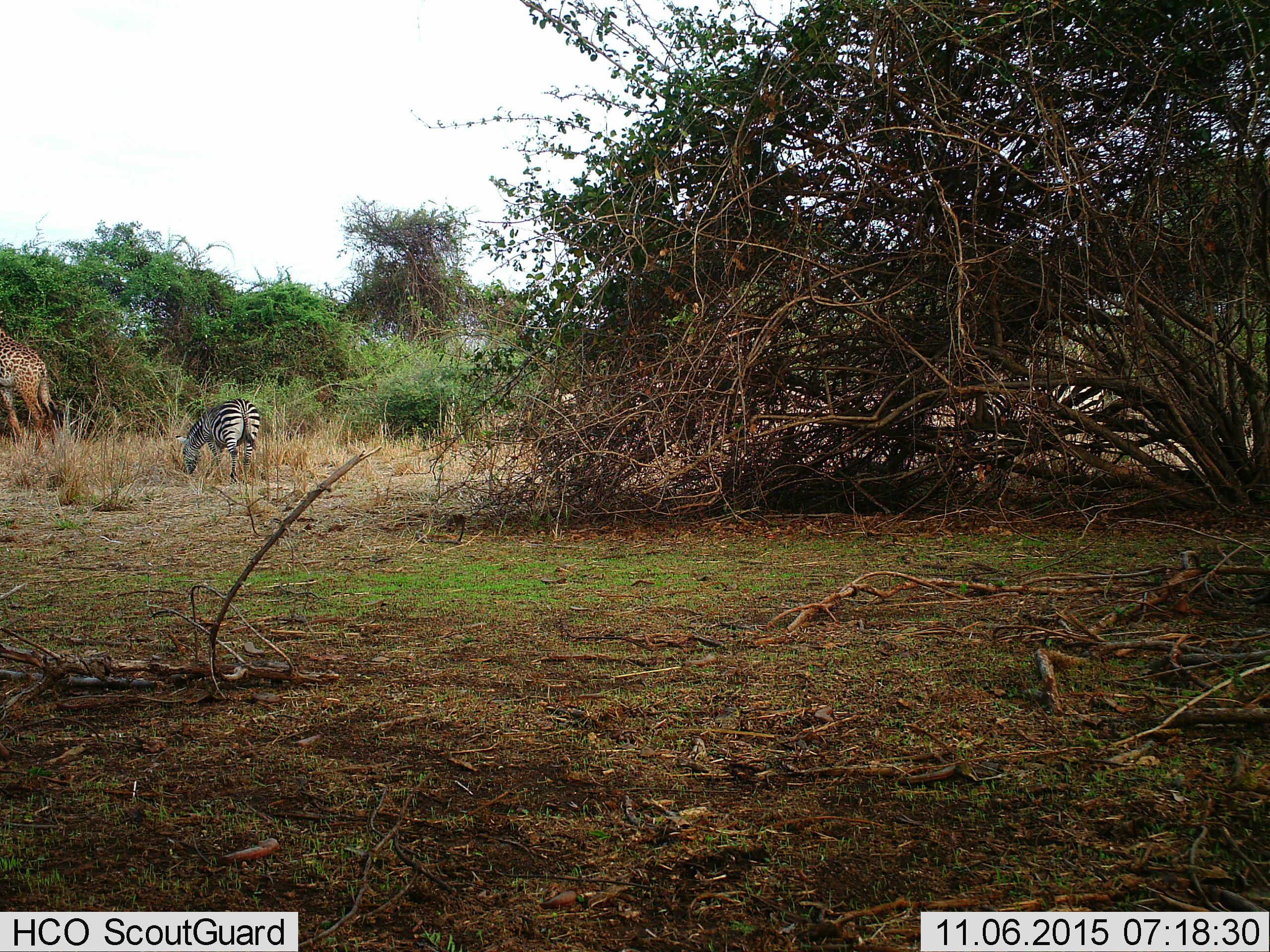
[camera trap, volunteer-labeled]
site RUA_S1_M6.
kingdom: Animalia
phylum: Chordata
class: Mammalia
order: Artiodactyla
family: Giraffidae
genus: Giraffa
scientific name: Giraffa camelopardalis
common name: giraffe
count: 1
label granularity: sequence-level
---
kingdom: Animalia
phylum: Chordata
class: Mammalia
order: Perissodactyla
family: Equidae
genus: Equus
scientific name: Equus quagga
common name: plains zebra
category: zebraplains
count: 2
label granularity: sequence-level